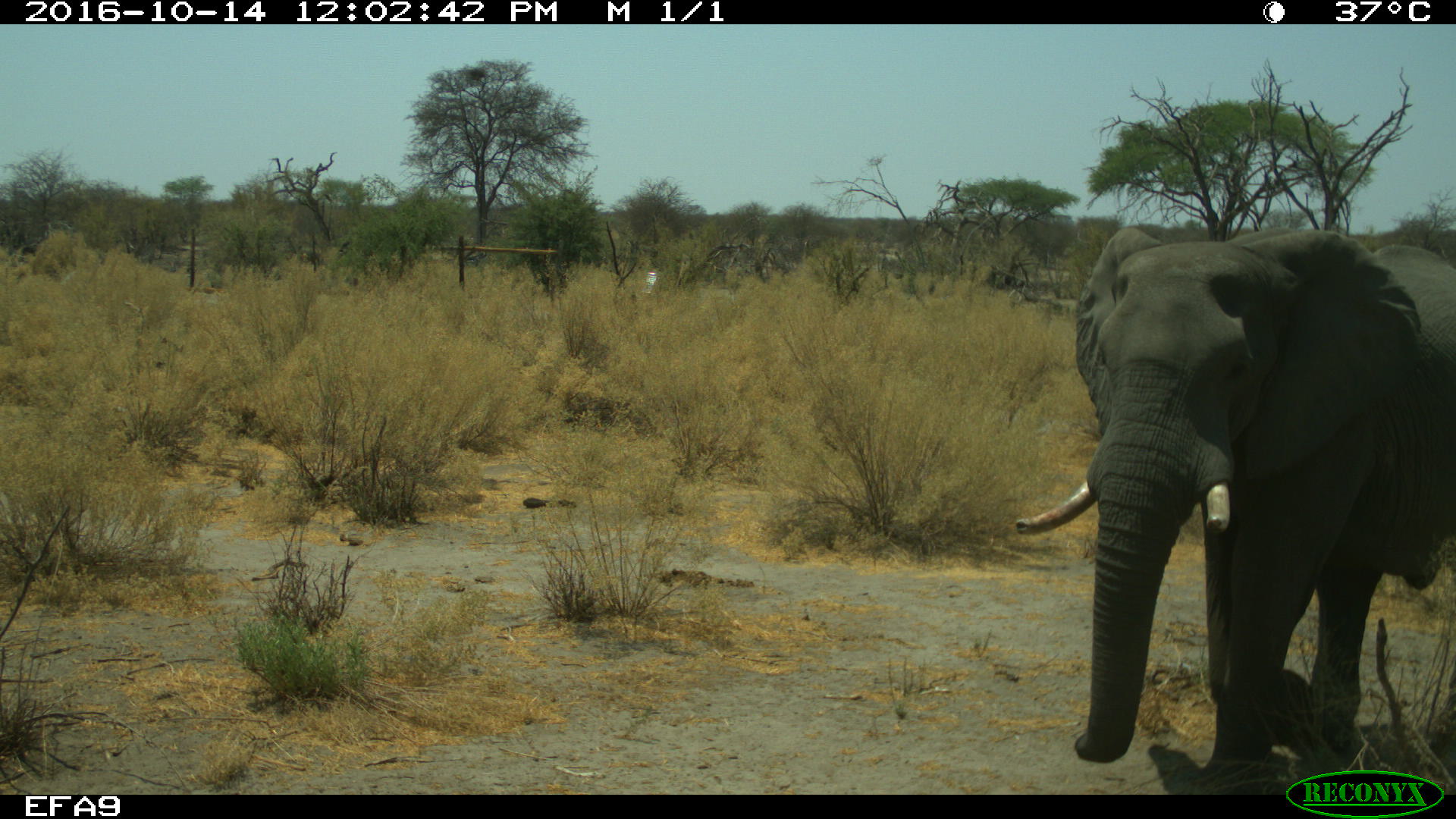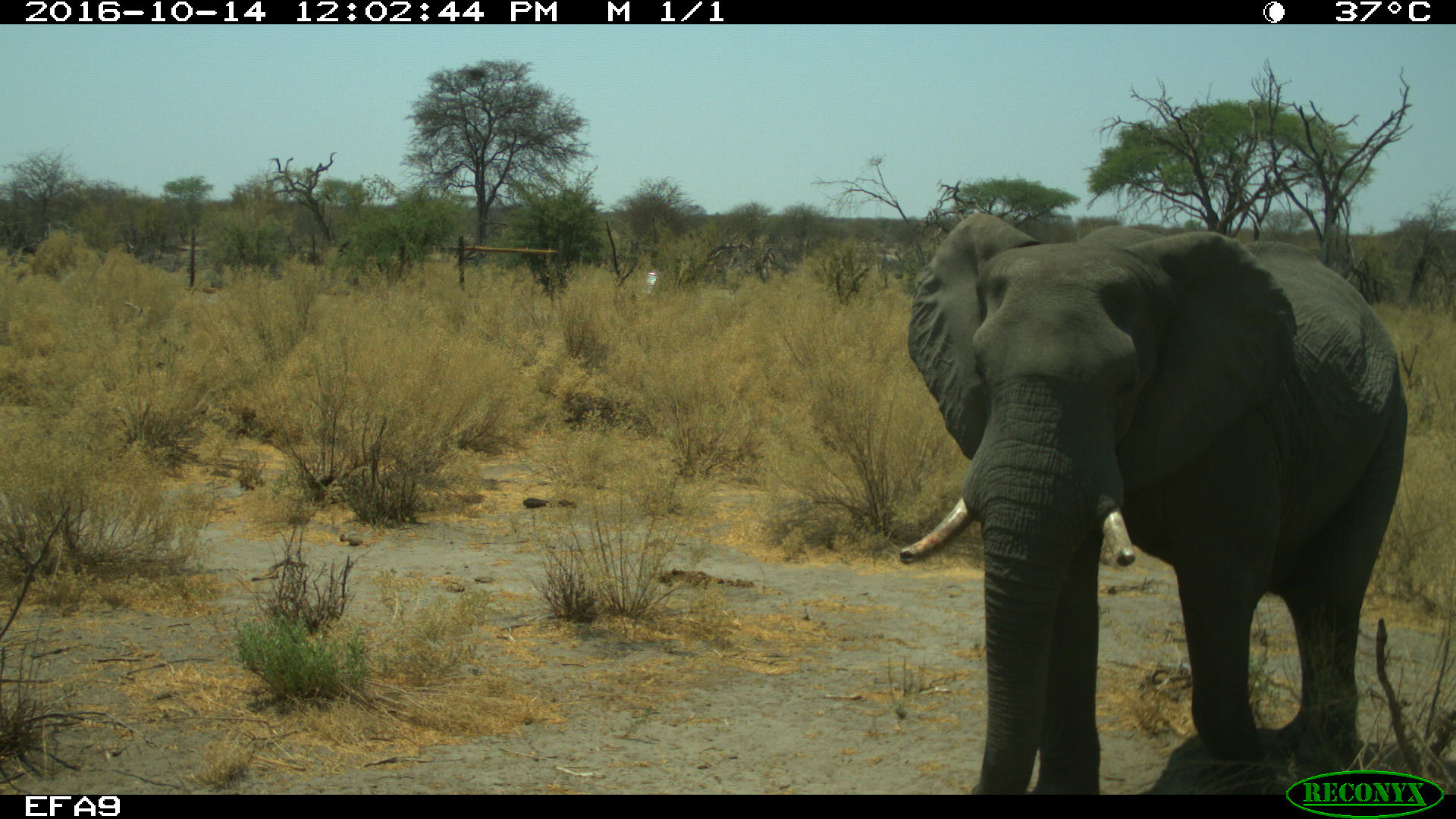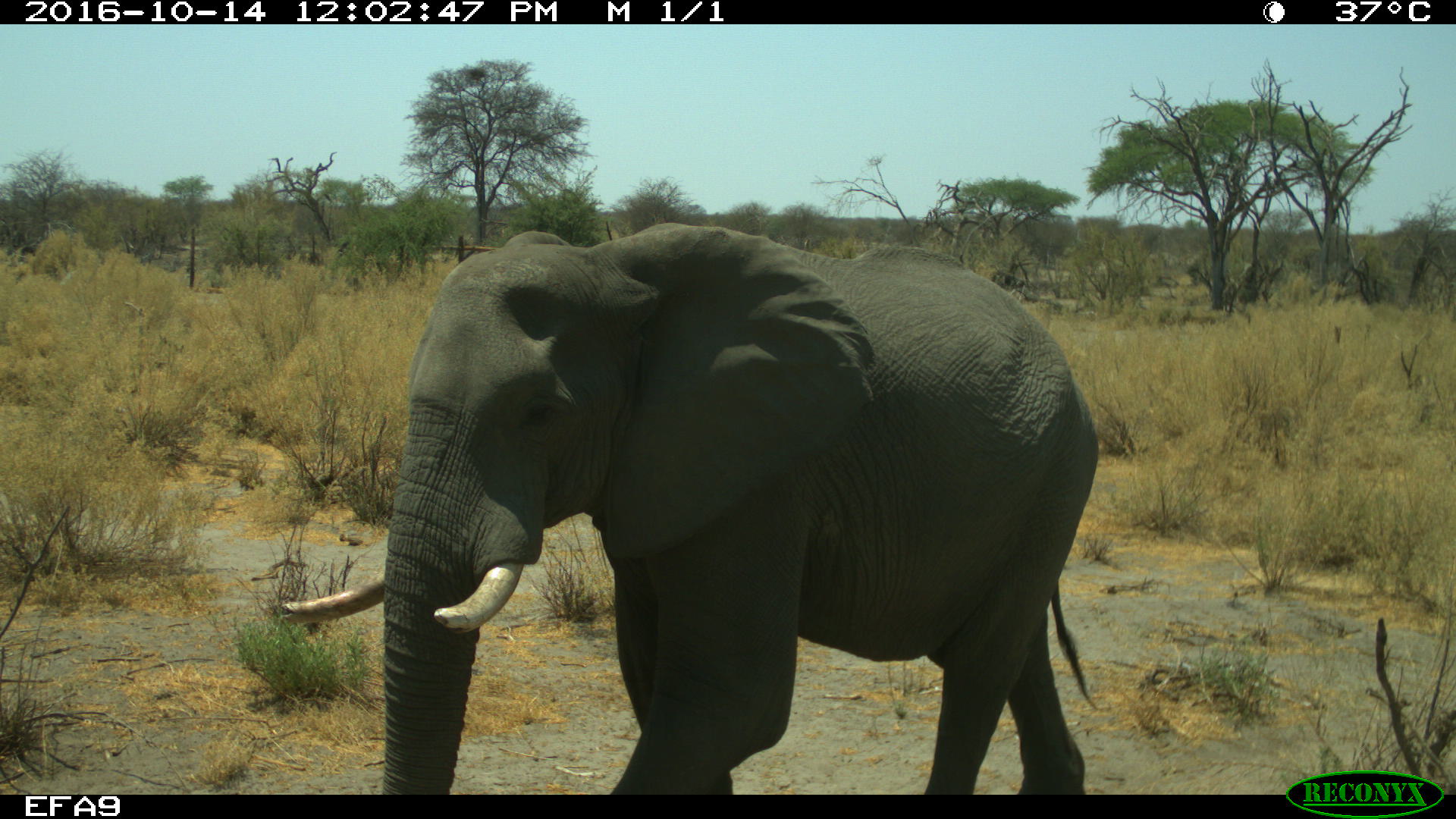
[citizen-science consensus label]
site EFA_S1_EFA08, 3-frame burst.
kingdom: Animalia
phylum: Chordata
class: Mammalia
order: Proboscidea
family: Elephantidae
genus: Loxodonta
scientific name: Loxodonta africana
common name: african bush elephant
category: elephant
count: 1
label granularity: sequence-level